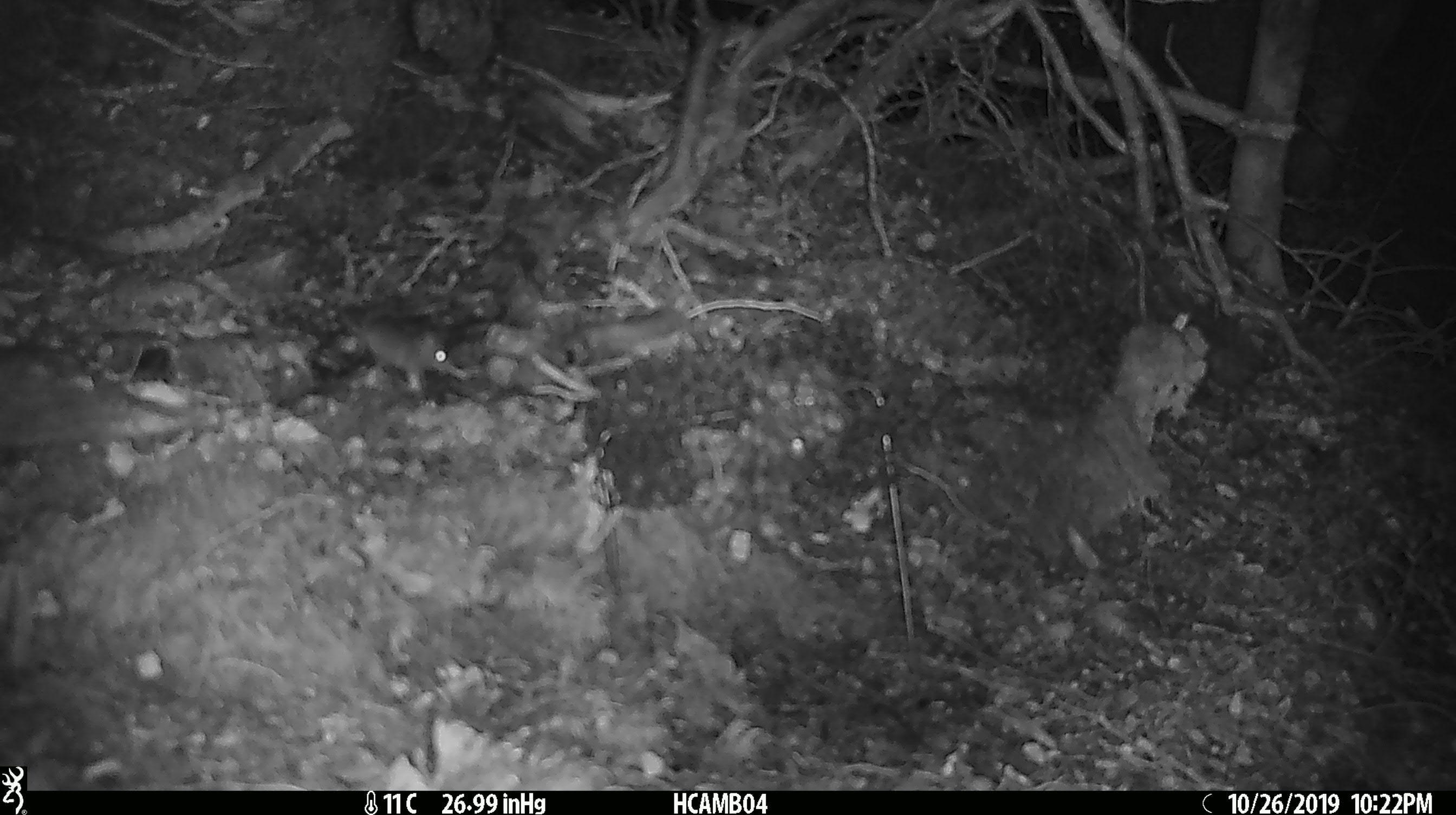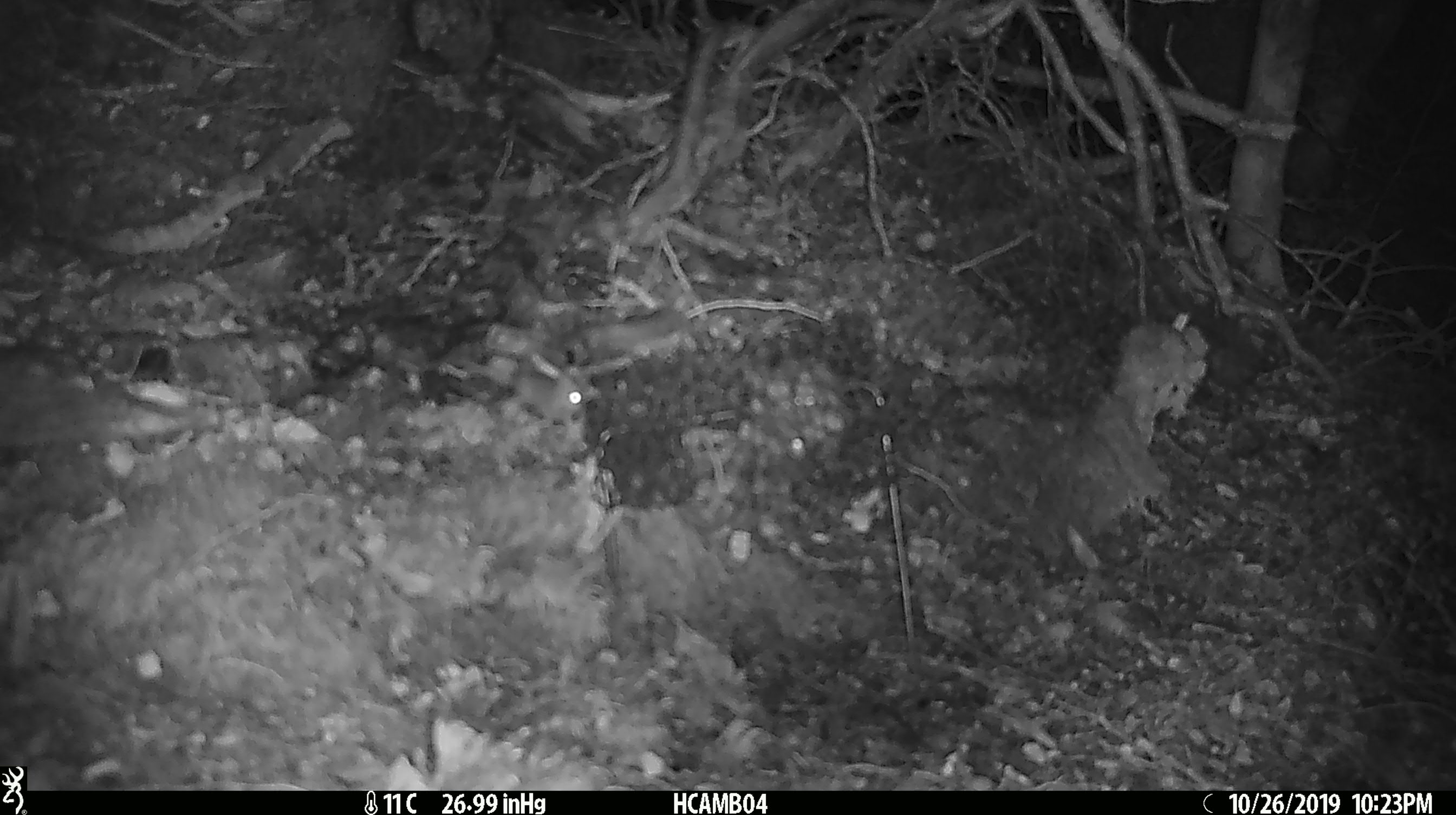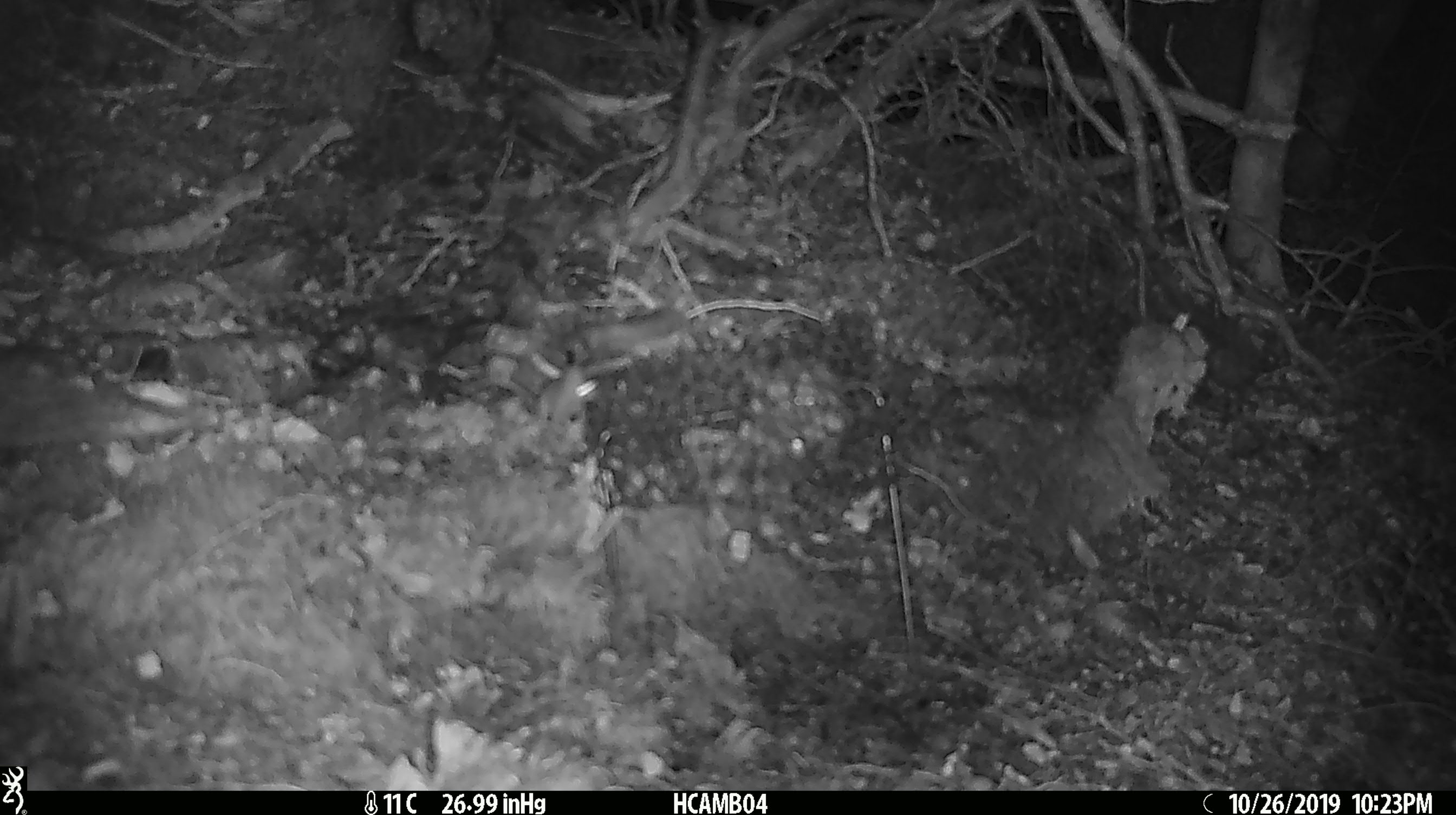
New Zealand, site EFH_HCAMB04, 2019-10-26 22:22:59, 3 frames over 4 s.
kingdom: Animalia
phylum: Chordata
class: Mammalia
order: Rodentia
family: Muridae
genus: Mus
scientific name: Mus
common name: mouse